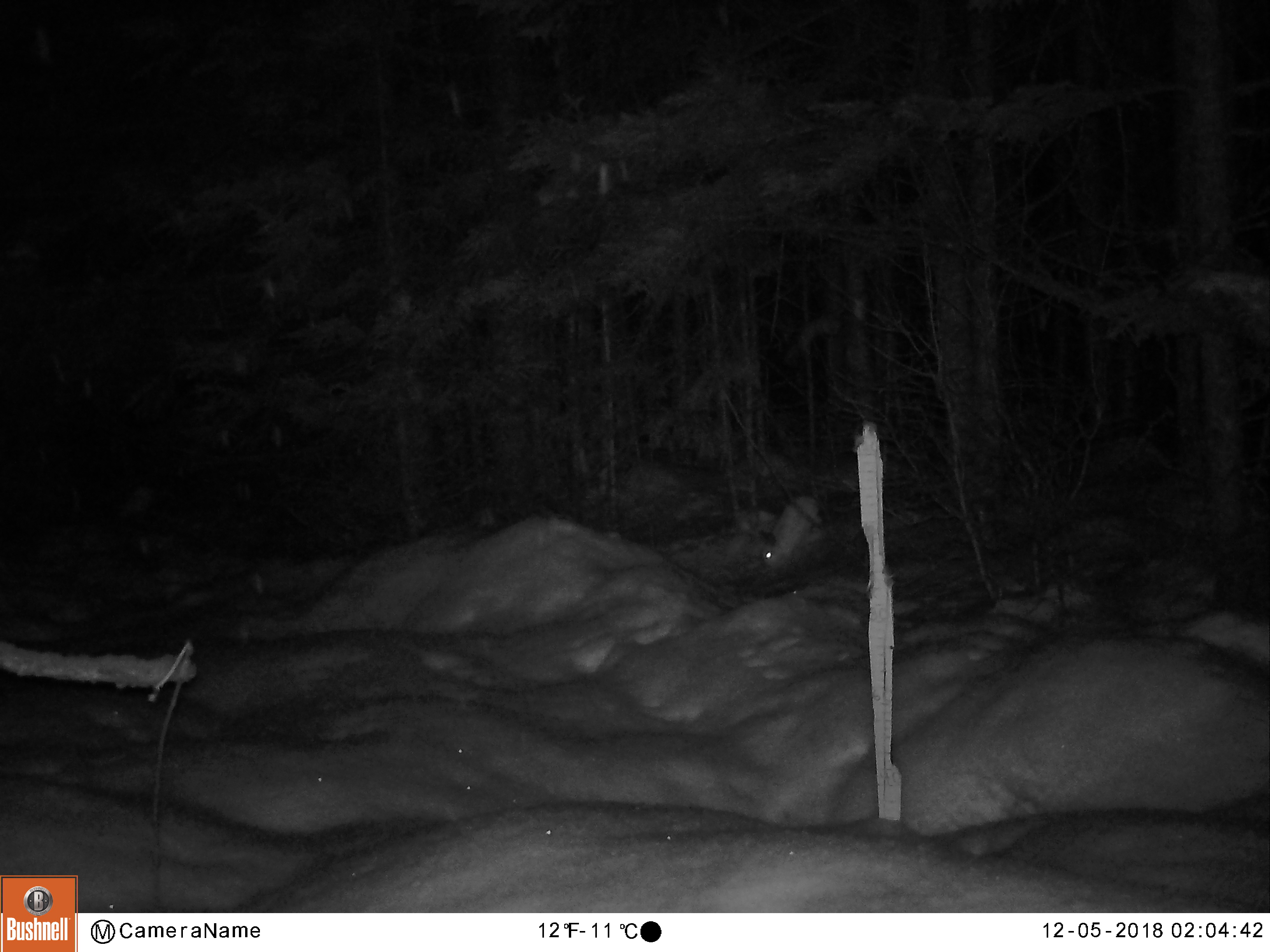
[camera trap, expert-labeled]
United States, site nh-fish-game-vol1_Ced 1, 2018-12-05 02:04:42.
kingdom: Animalia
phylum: Chordata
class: Mammalia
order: Lagomorpha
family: Leporidae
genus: Lepus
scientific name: Lepus americanus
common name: snowshoe hare